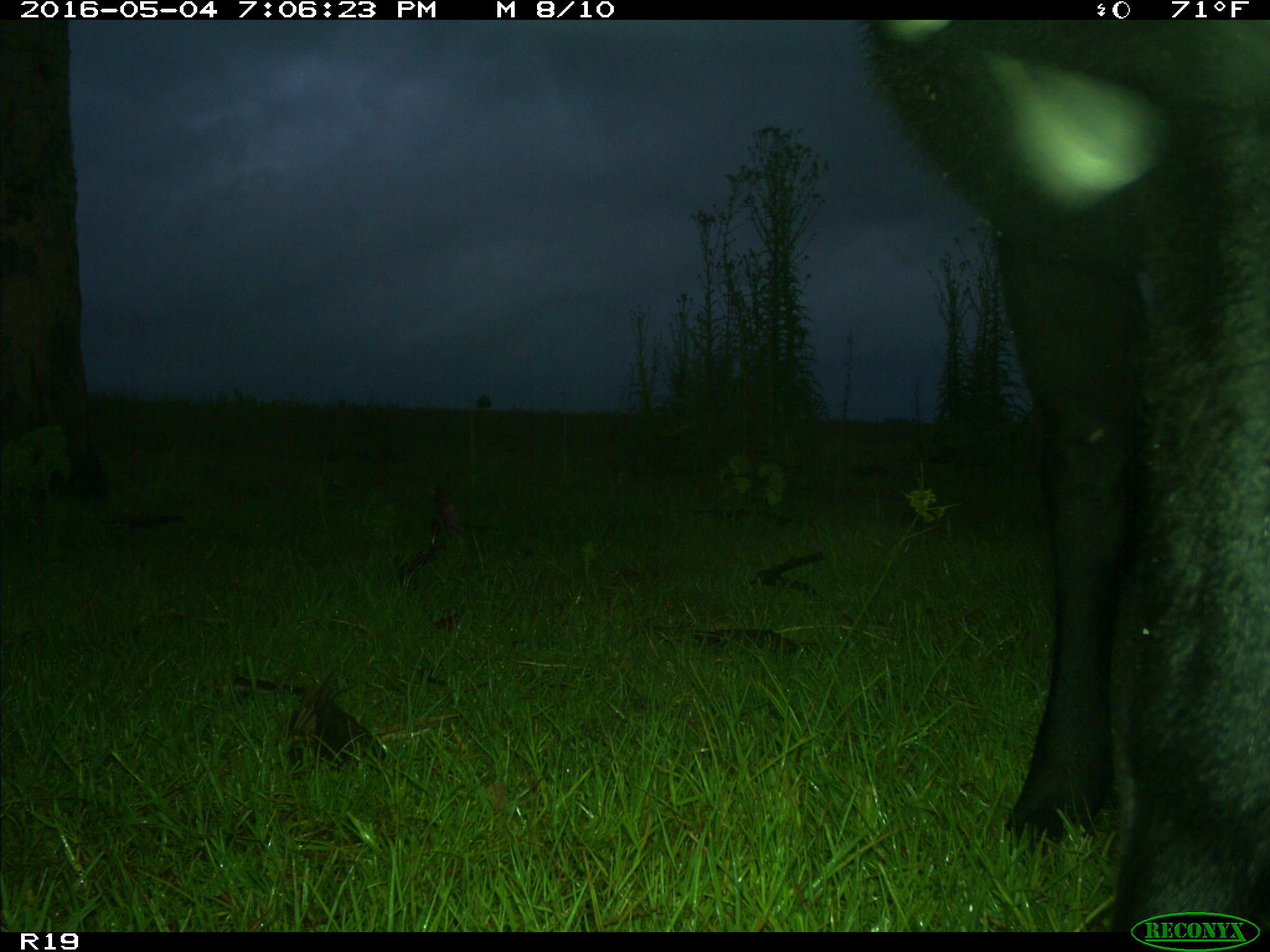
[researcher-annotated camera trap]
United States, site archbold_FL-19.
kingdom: Animalia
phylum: Chordata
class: Mammalia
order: Artiodactyla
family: Bovidae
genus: Bos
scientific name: Bos taurus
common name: domestic cow